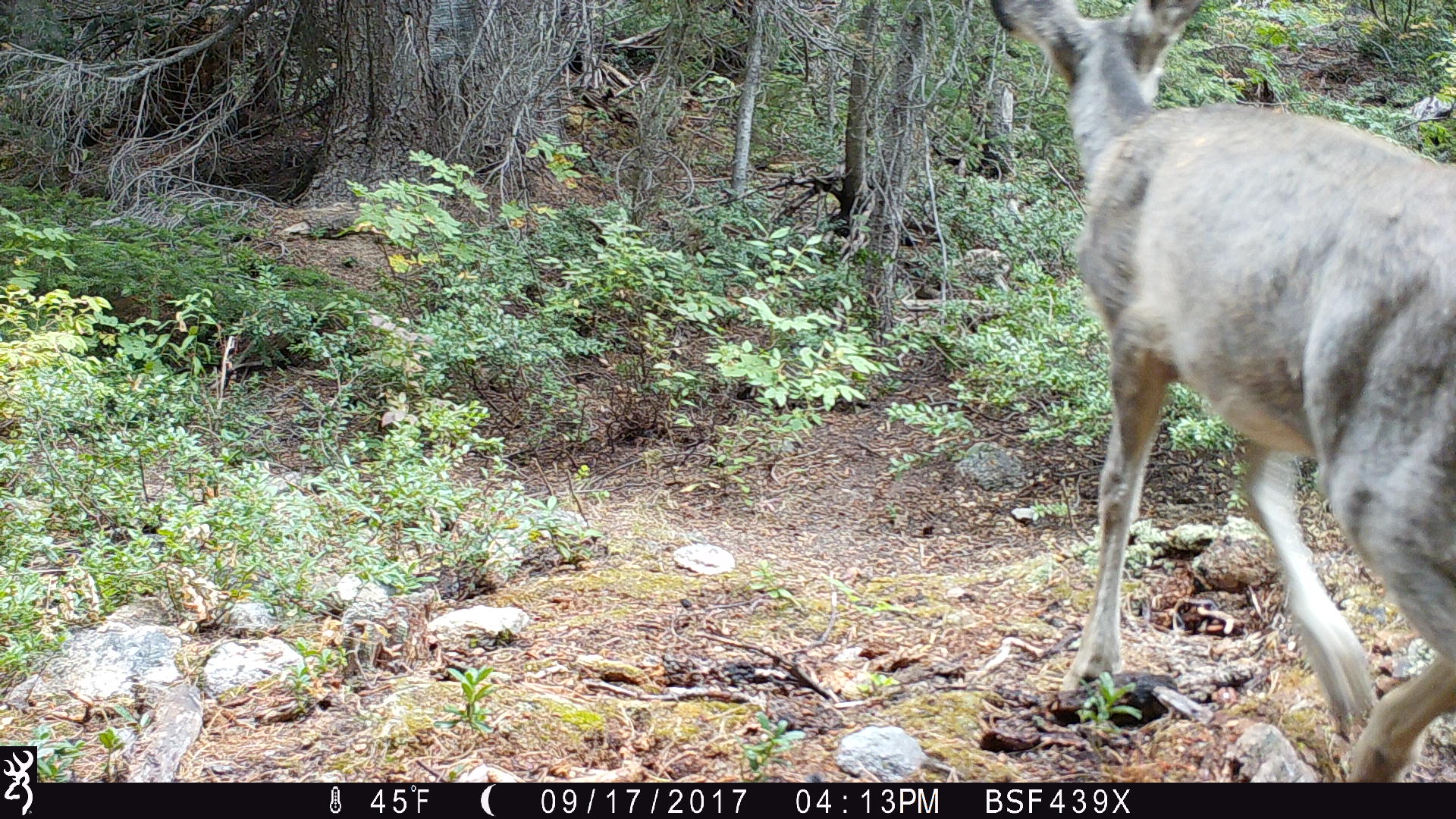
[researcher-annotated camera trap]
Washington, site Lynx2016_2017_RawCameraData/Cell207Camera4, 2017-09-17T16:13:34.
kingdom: Animalia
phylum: Chordata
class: Mammalia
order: Artiodactyla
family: Cervidae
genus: Odocoileus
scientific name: Odocoileus hemionus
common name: mule deer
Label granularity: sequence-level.